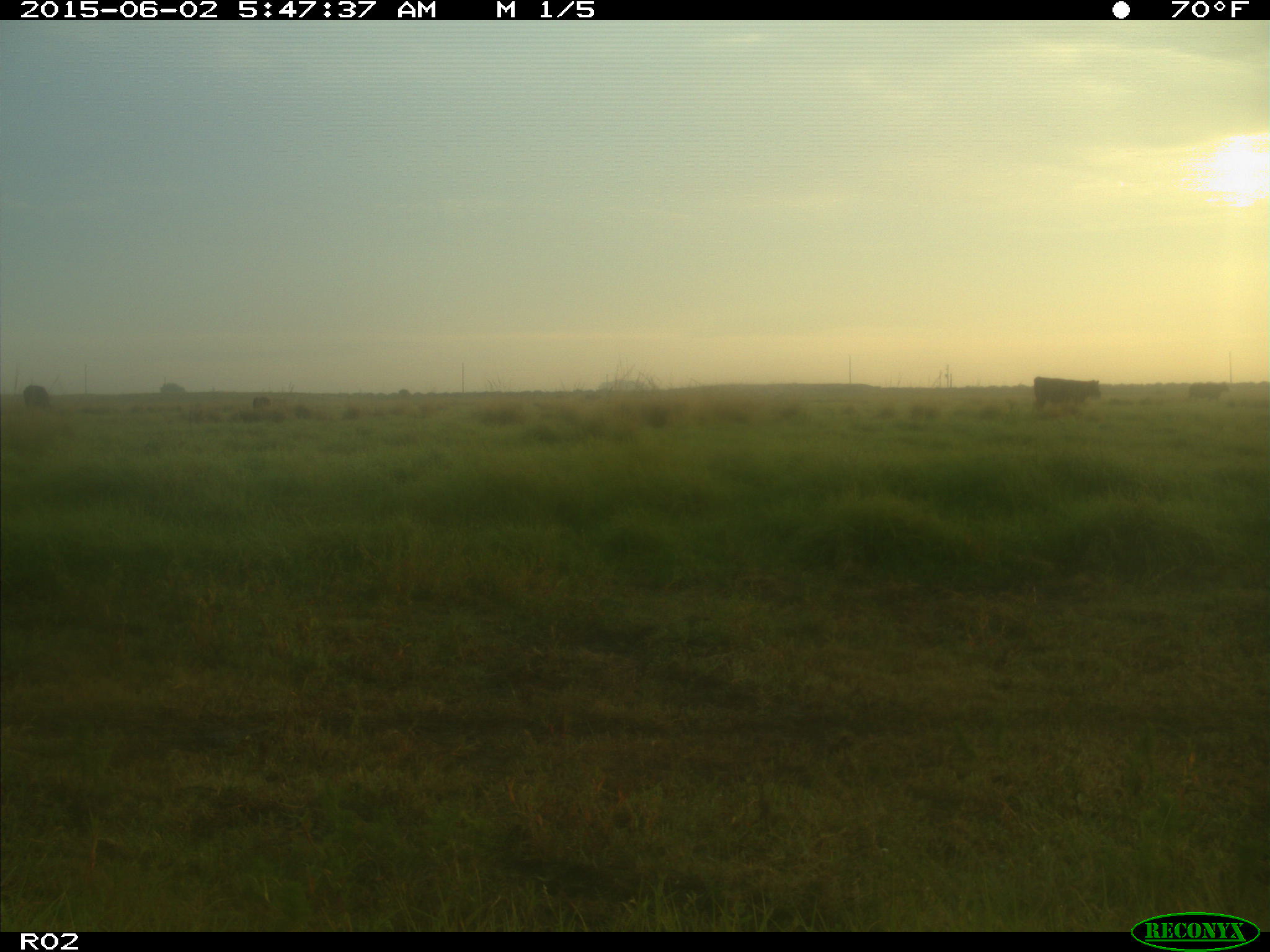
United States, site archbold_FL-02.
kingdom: Animalia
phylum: Chordata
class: Mammalia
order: Artiodactyla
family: Bovidae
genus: Bos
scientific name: Bos taurus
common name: domestic cow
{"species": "Bos taurus (domestic cow)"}